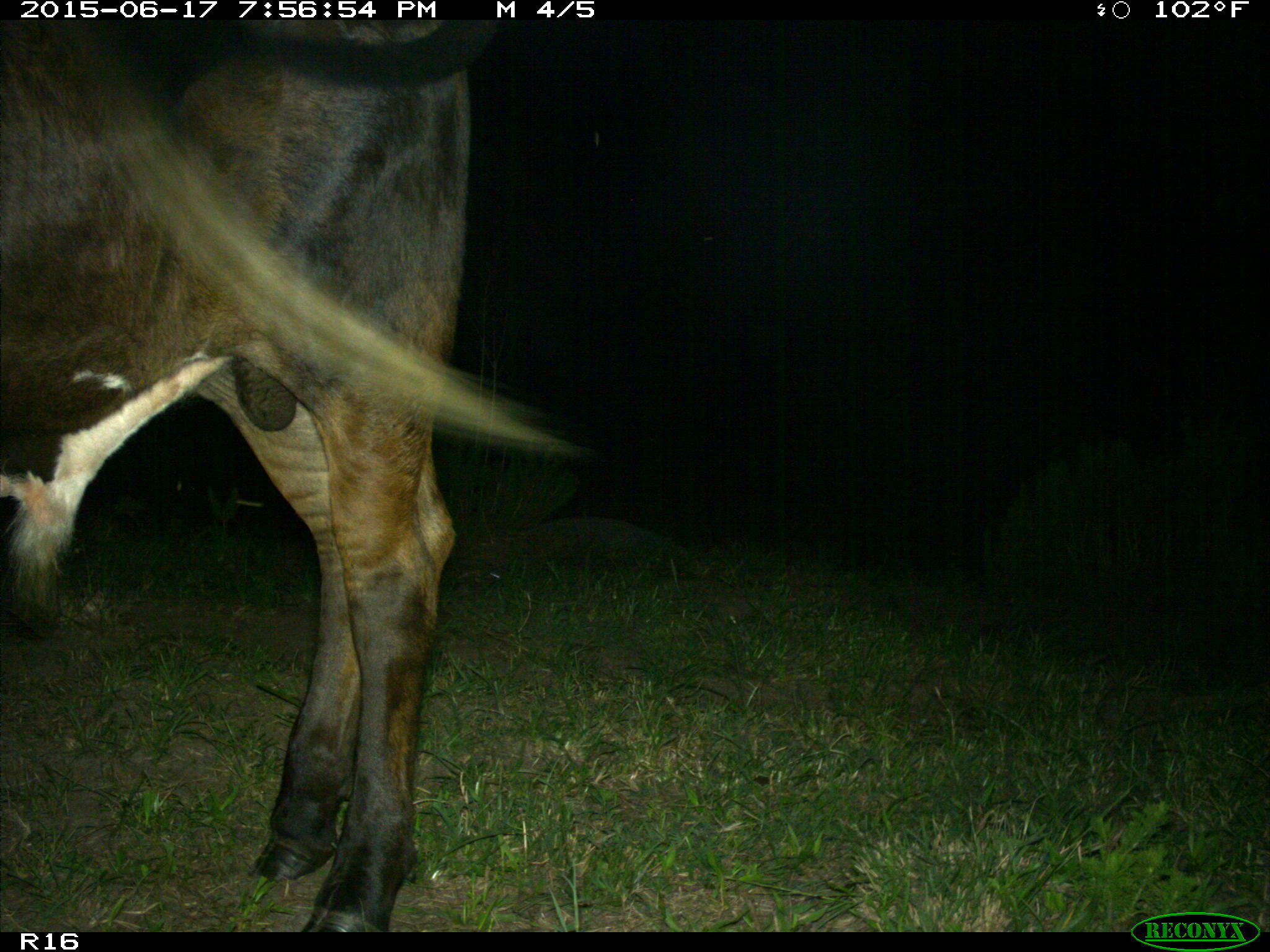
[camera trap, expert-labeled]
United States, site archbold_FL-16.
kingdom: Animalia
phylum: Chordata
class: Mammalia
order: Artiodactyla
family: Bovidae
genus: Bos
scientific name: Bos taurus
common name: domestic cow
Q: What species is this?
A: Bos taurus (domestic cow).